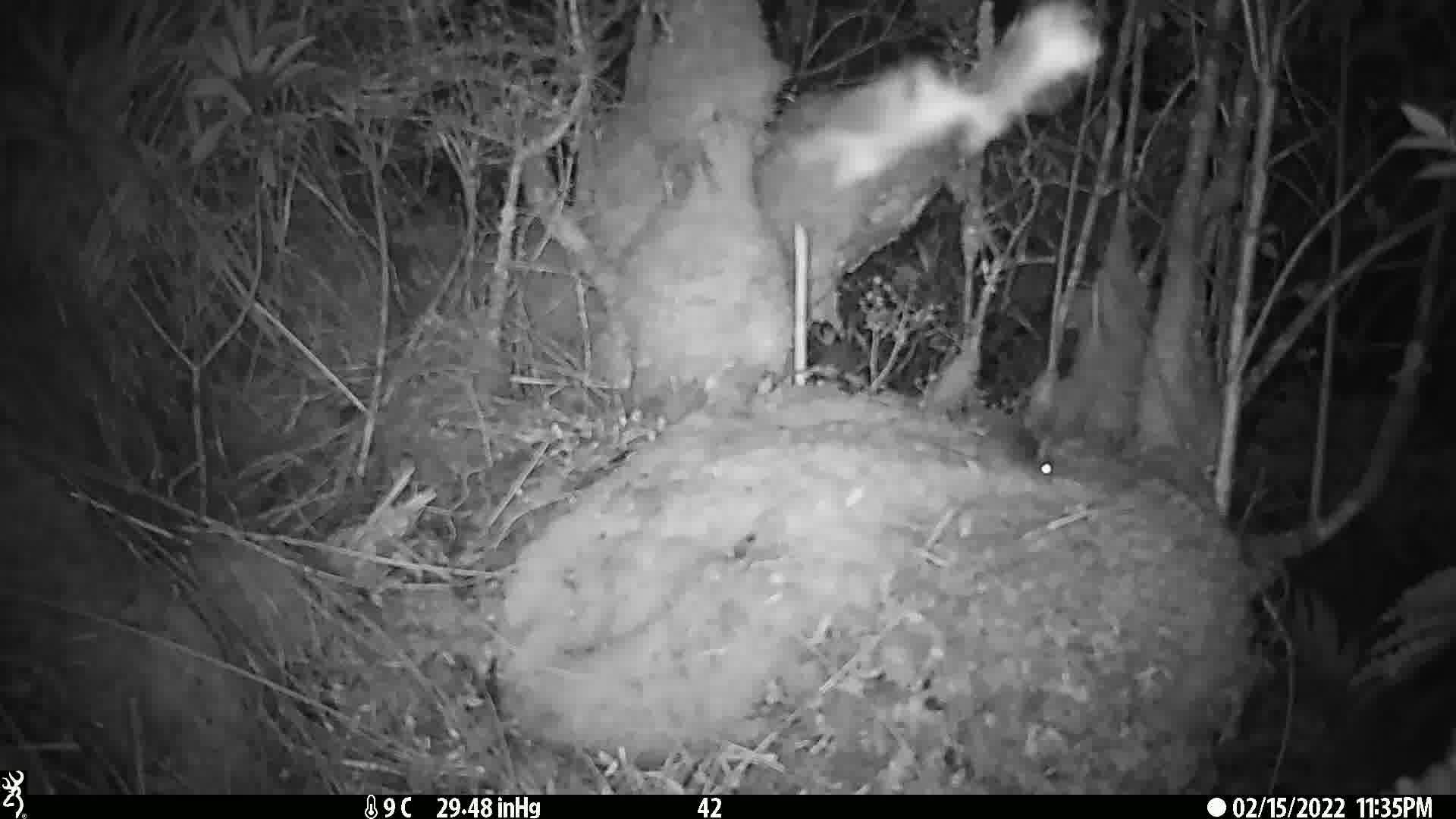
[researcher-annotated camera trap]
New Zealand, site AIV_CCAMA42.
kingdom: Animalia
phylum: Chordata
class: Mammalia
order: Rodentia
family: Muridae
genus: Mus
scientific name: Mus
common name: mouse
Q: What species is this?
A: Mouse (Mus).